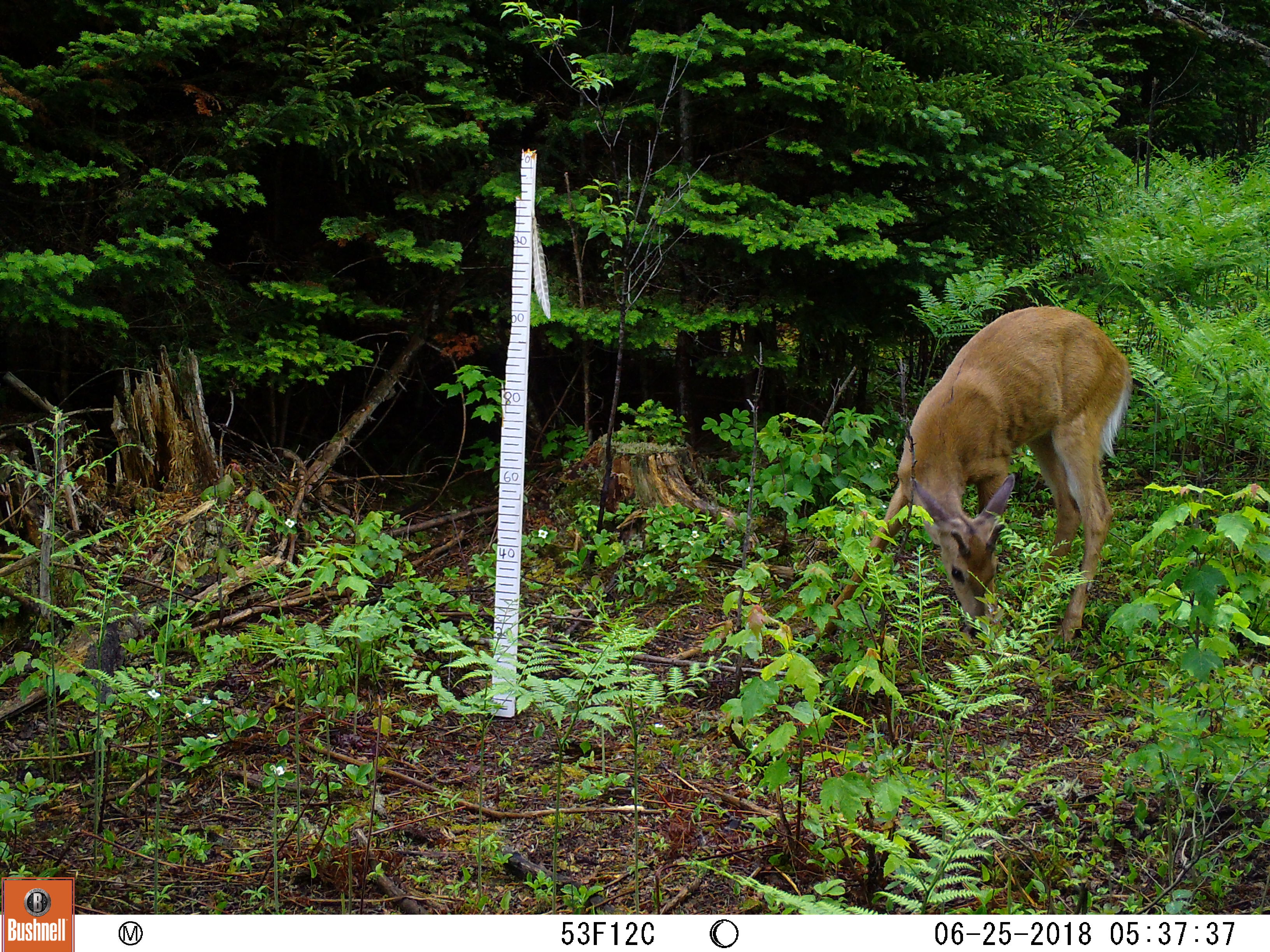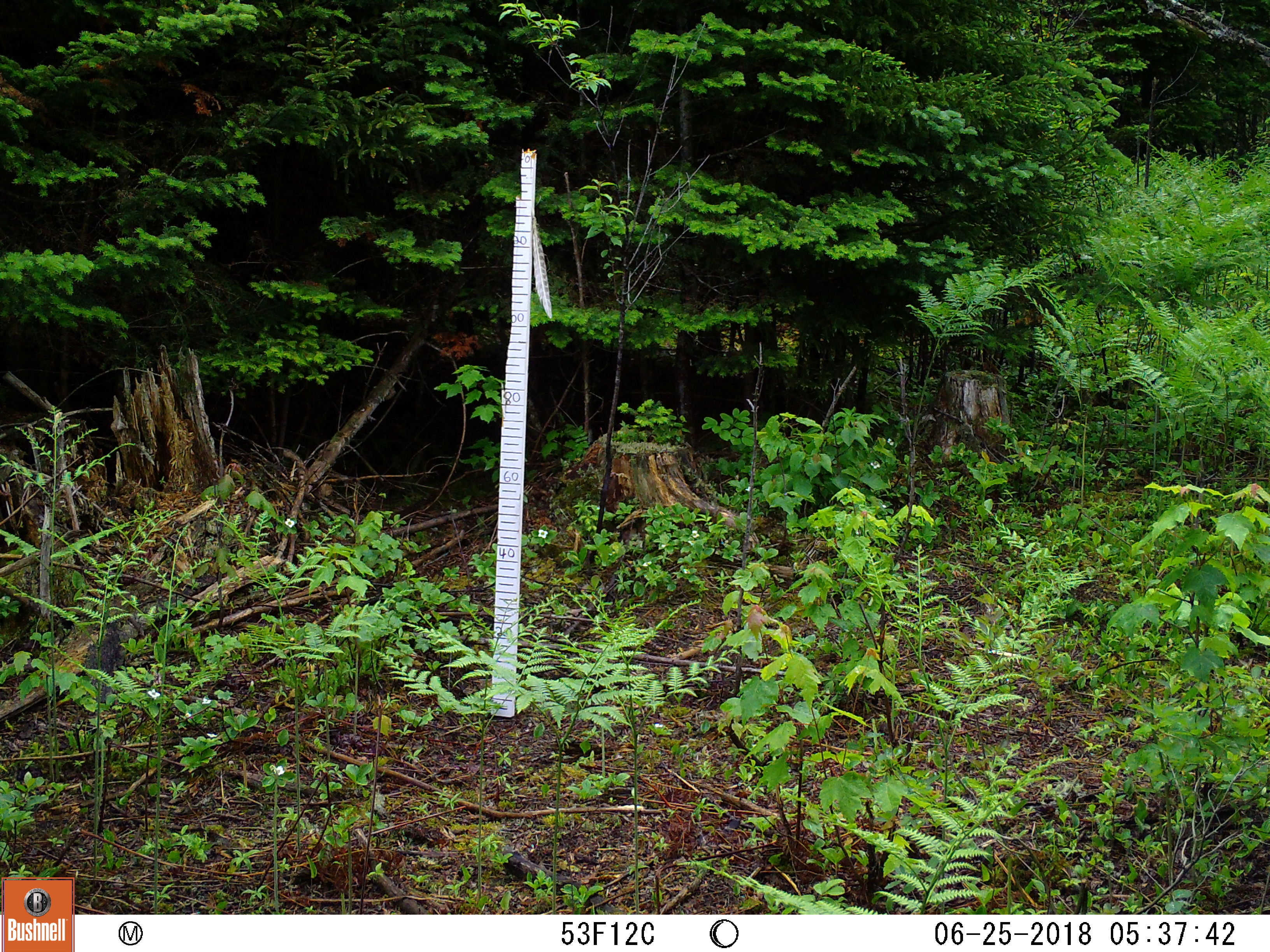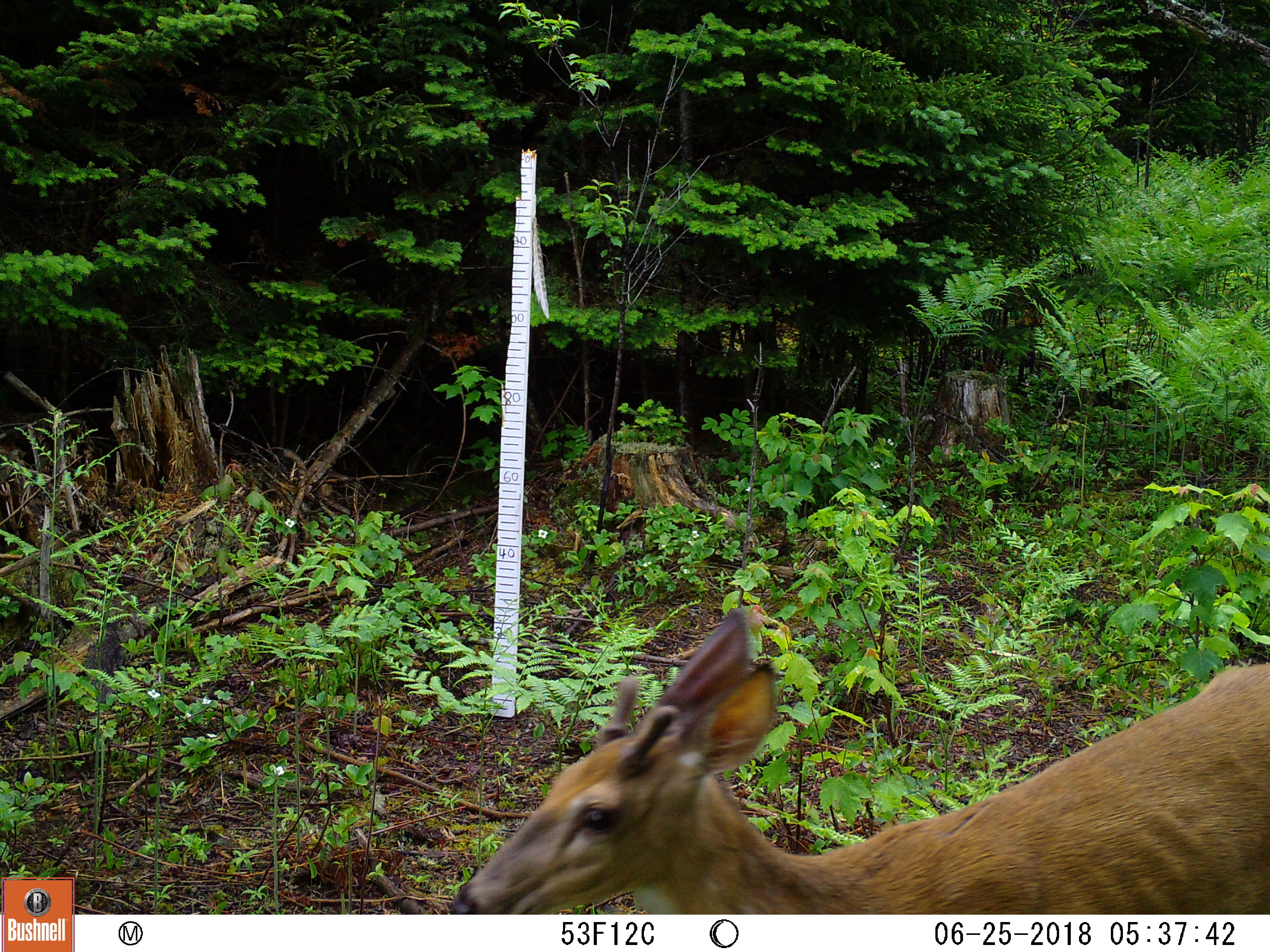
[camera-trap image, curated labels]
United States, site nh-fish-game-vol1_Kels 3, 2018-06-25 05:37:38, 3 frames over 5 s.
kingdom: Animalia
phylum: Chordata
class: Mammalia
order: Artiodactyla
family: Cervidae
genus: Odocoileus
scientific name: Odocoileus virginianus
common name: white-tailed deer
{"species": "white-tailed deer (Odocoileus virginianus)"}